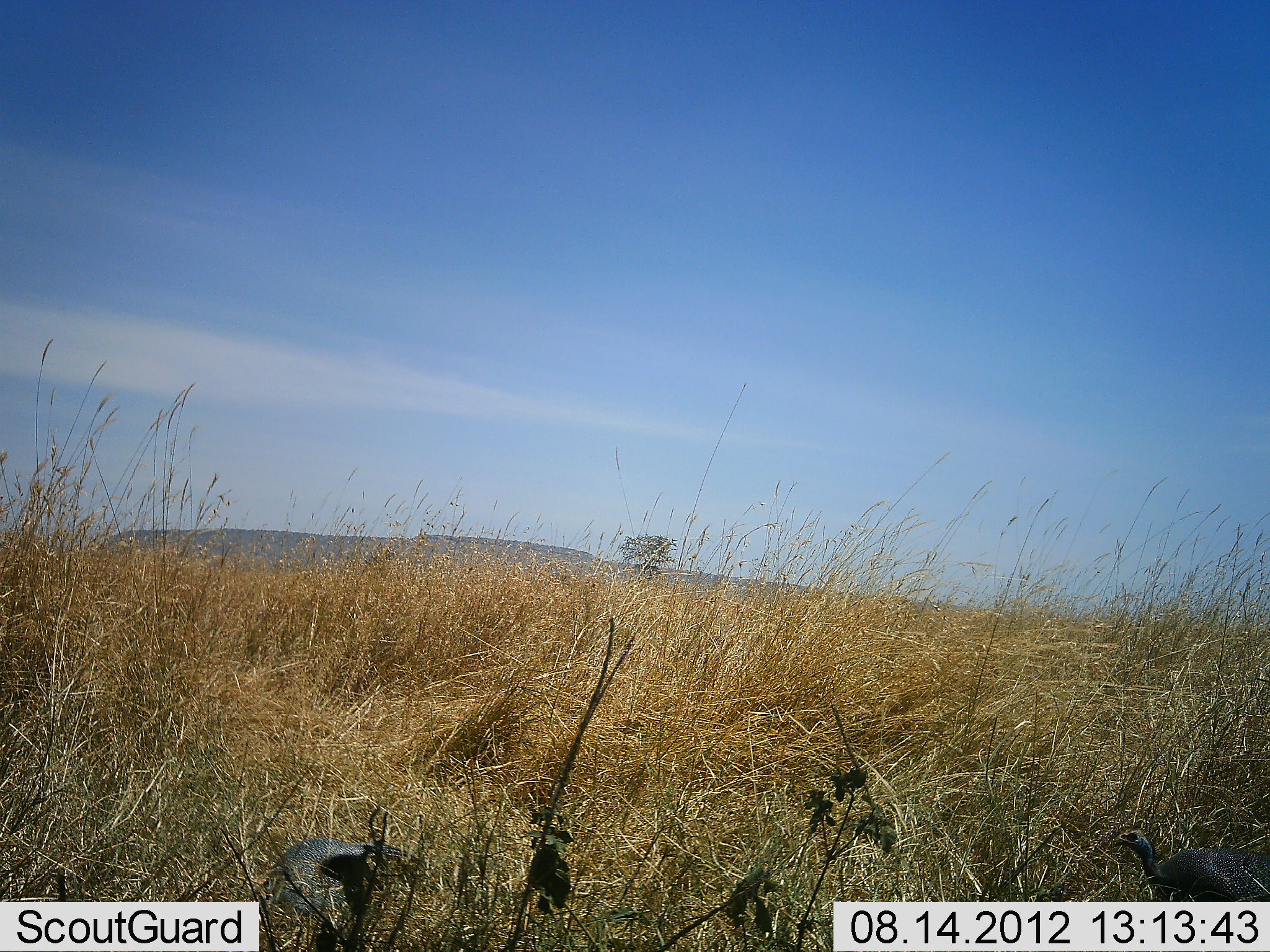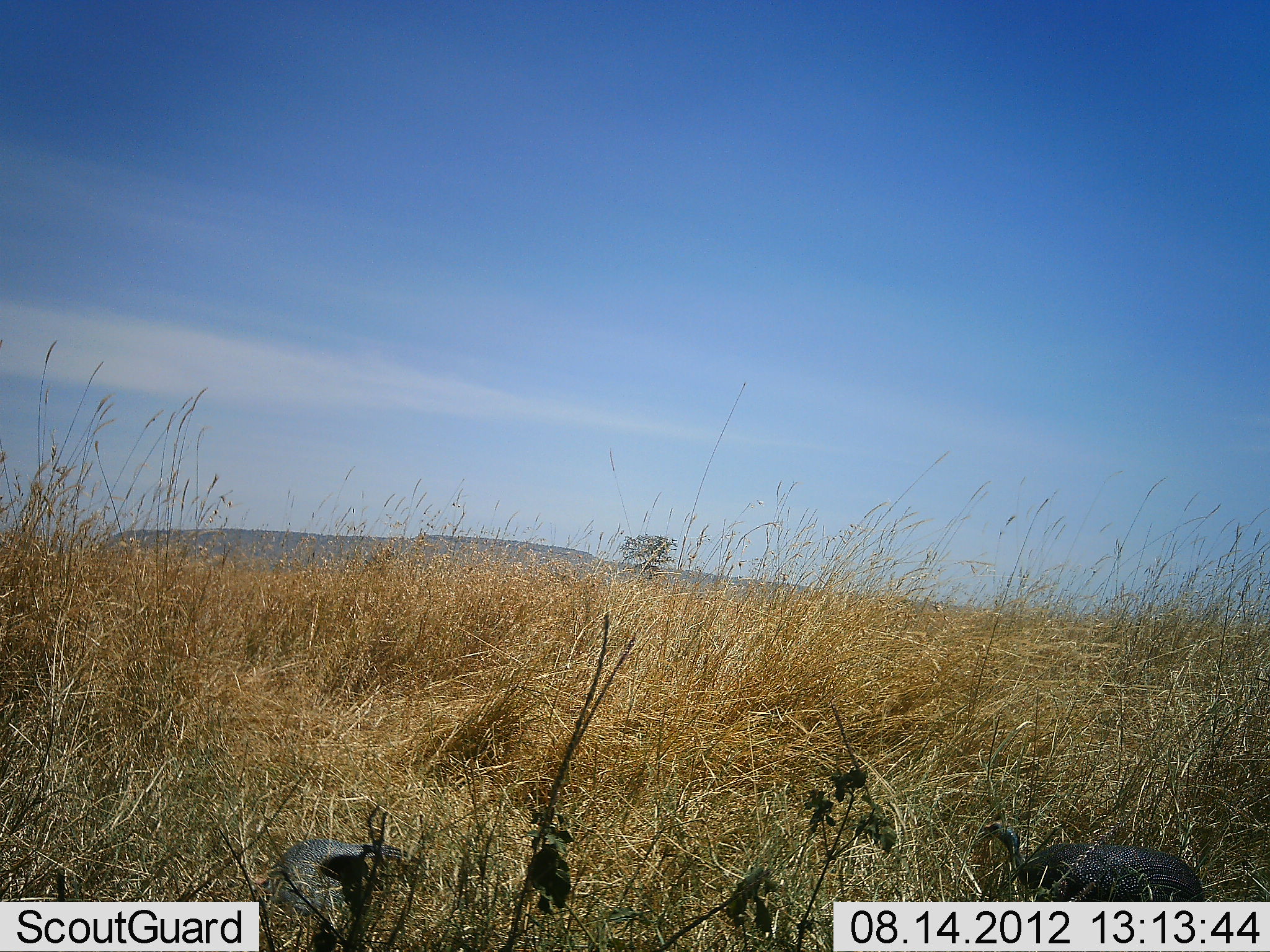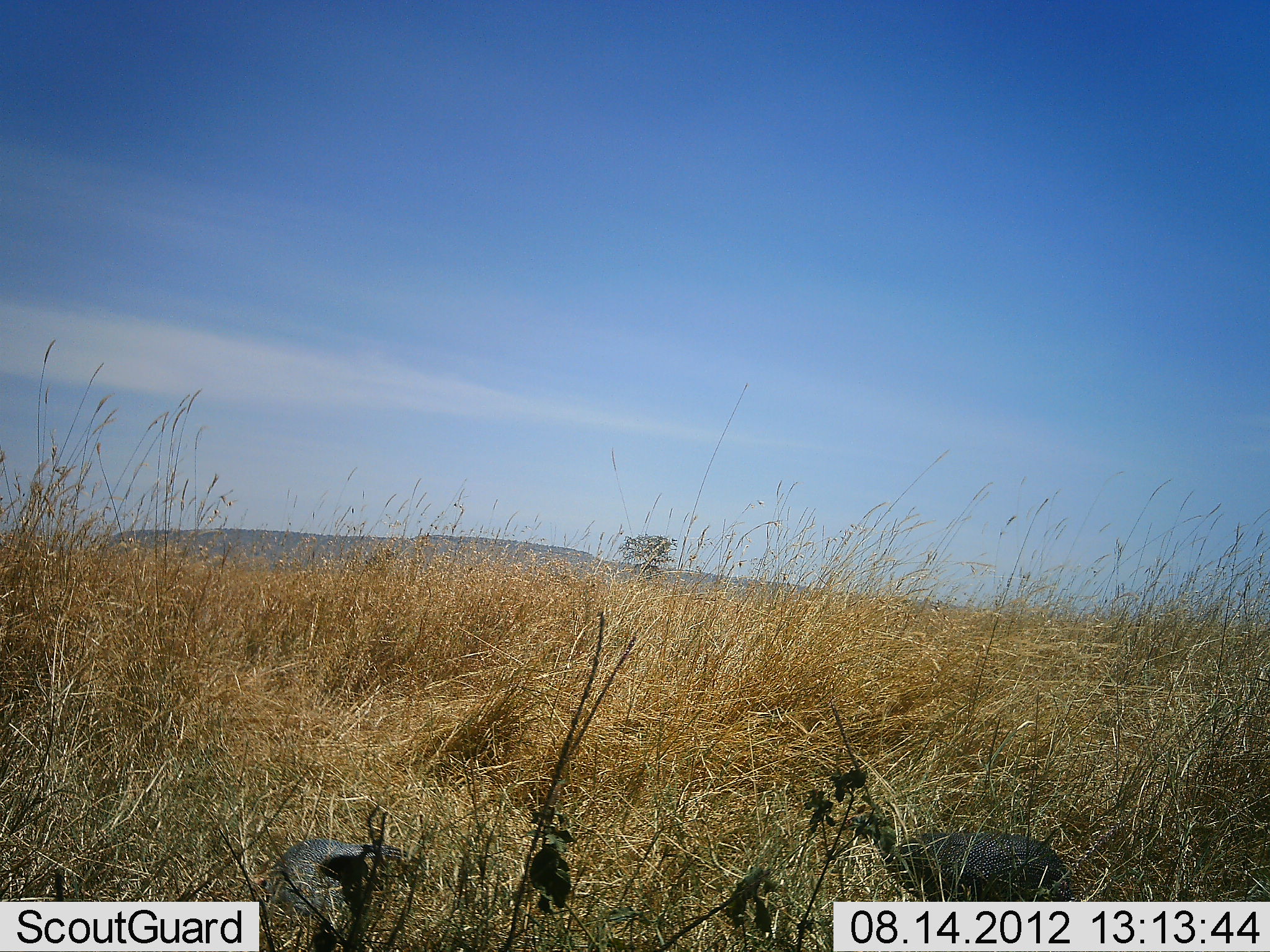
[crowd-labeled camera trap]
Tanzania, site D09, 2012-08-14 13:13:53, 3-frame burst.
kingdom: Animalia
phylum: Chordata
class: Aves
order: Galliformes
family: Numididae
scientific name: Numididae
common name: guinea fowl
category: guineafowl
Guineafowl (guinea fowl) (Numididae), count 1. Behavior (volunteer vote fractions): standing 10%, resting 0%, moving 80%, interacting 0%. Young present (vote fraction): 0%. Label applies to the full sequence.